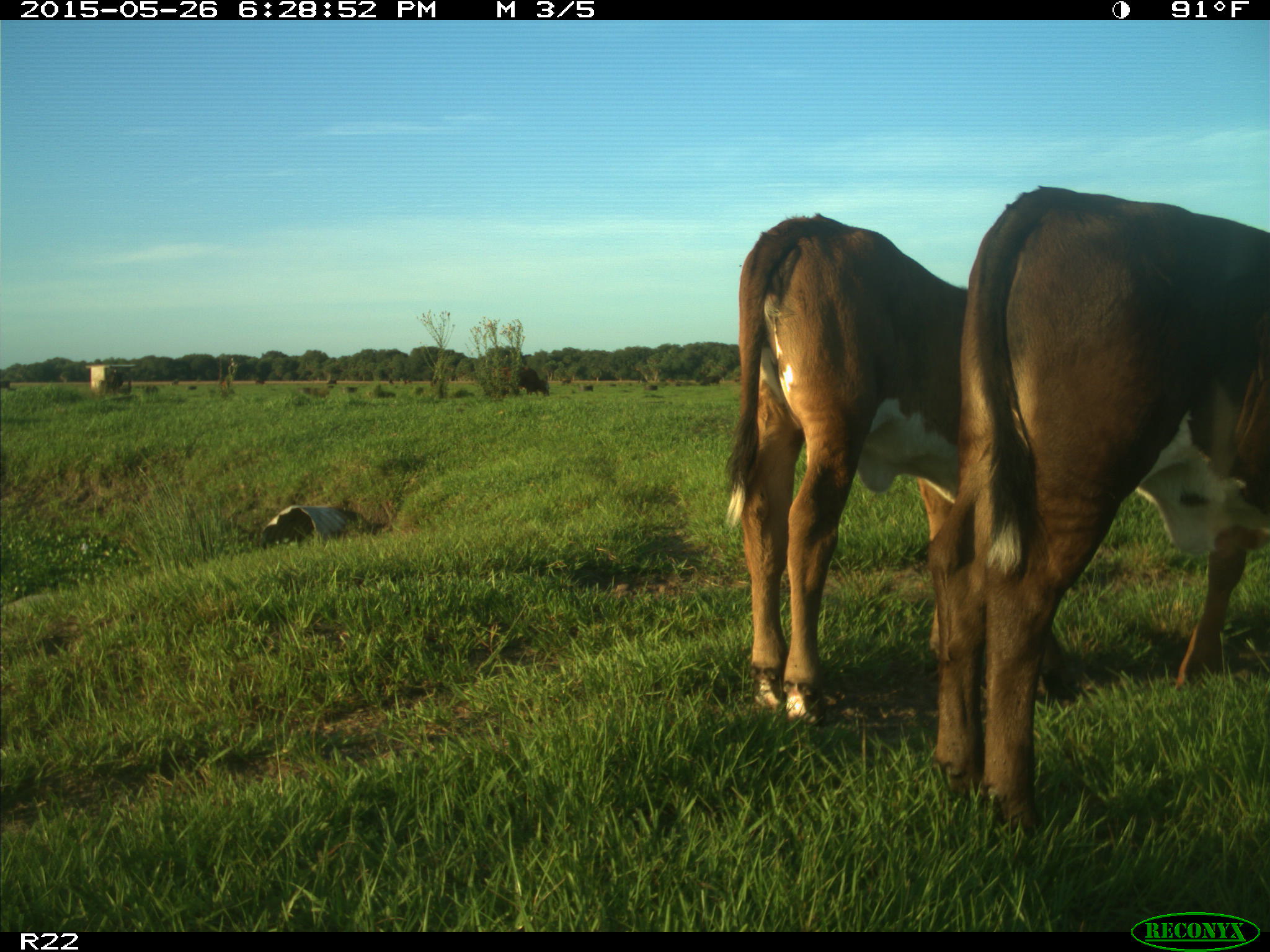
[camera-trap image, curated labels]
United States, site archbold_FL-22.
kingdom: Animalia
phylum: Chordata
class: Mammalia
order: Artiodactyla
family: Bovidae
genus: Bos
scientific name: Bos taurus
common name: domestic cow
Bos taurus (domestic cow).